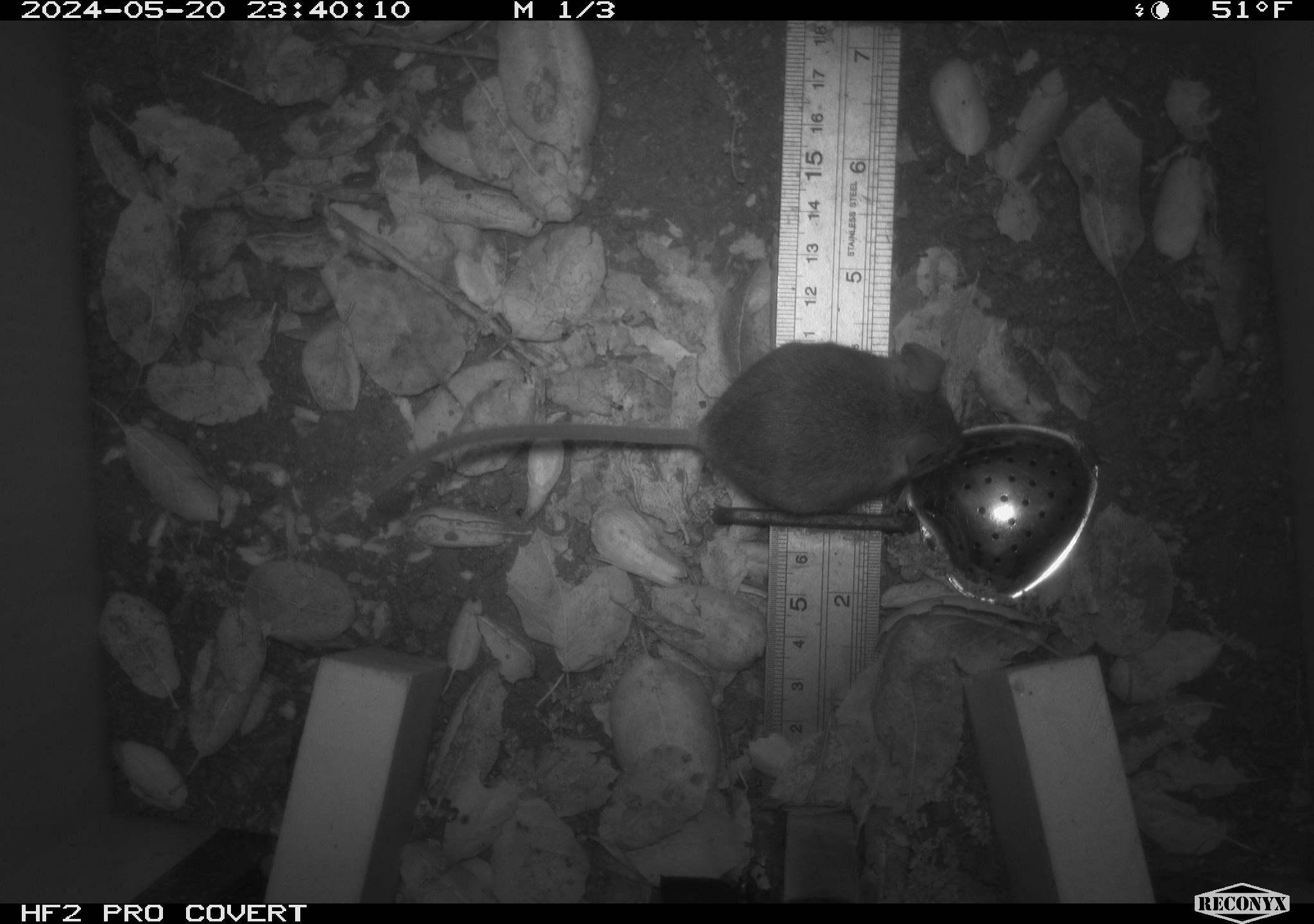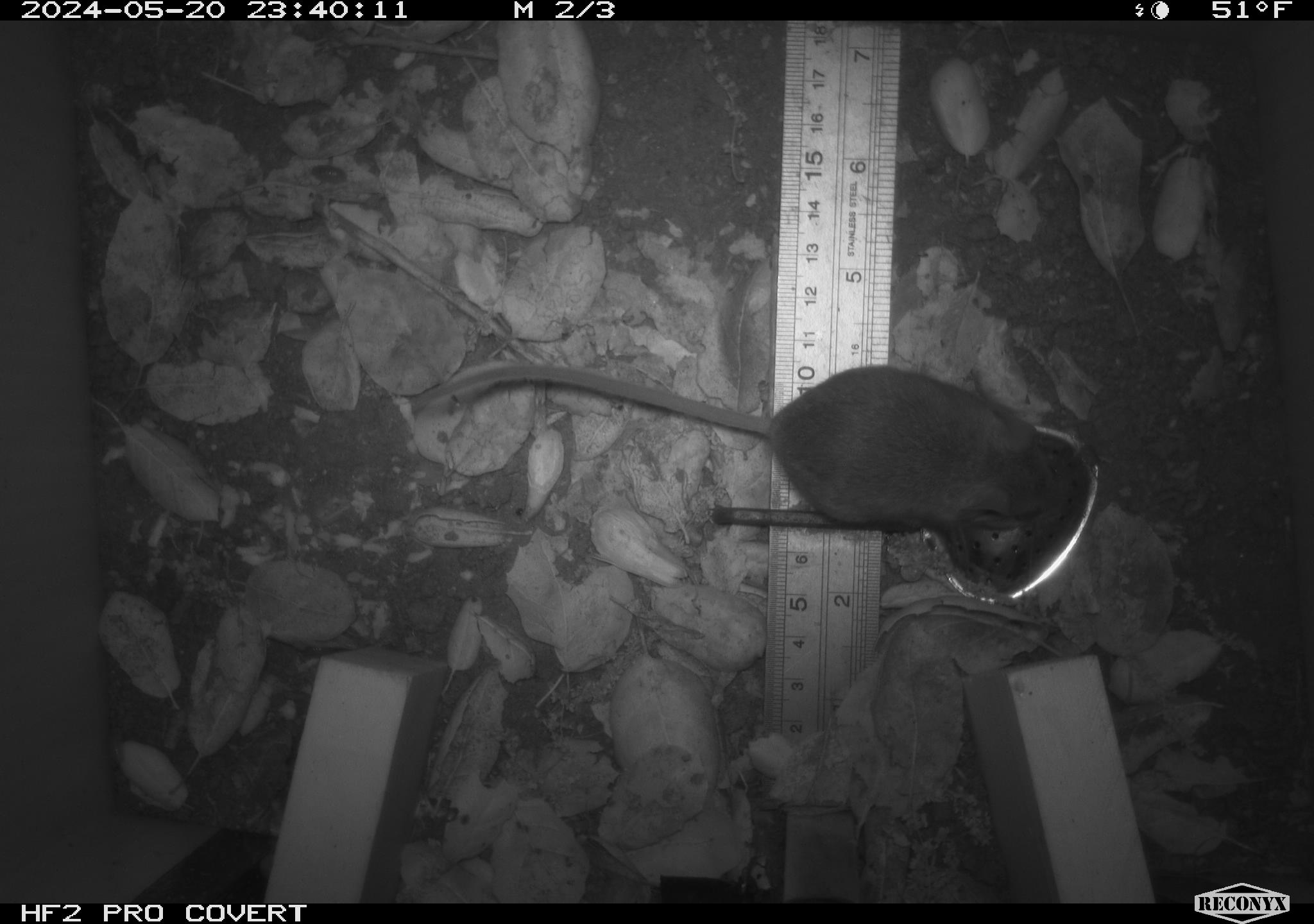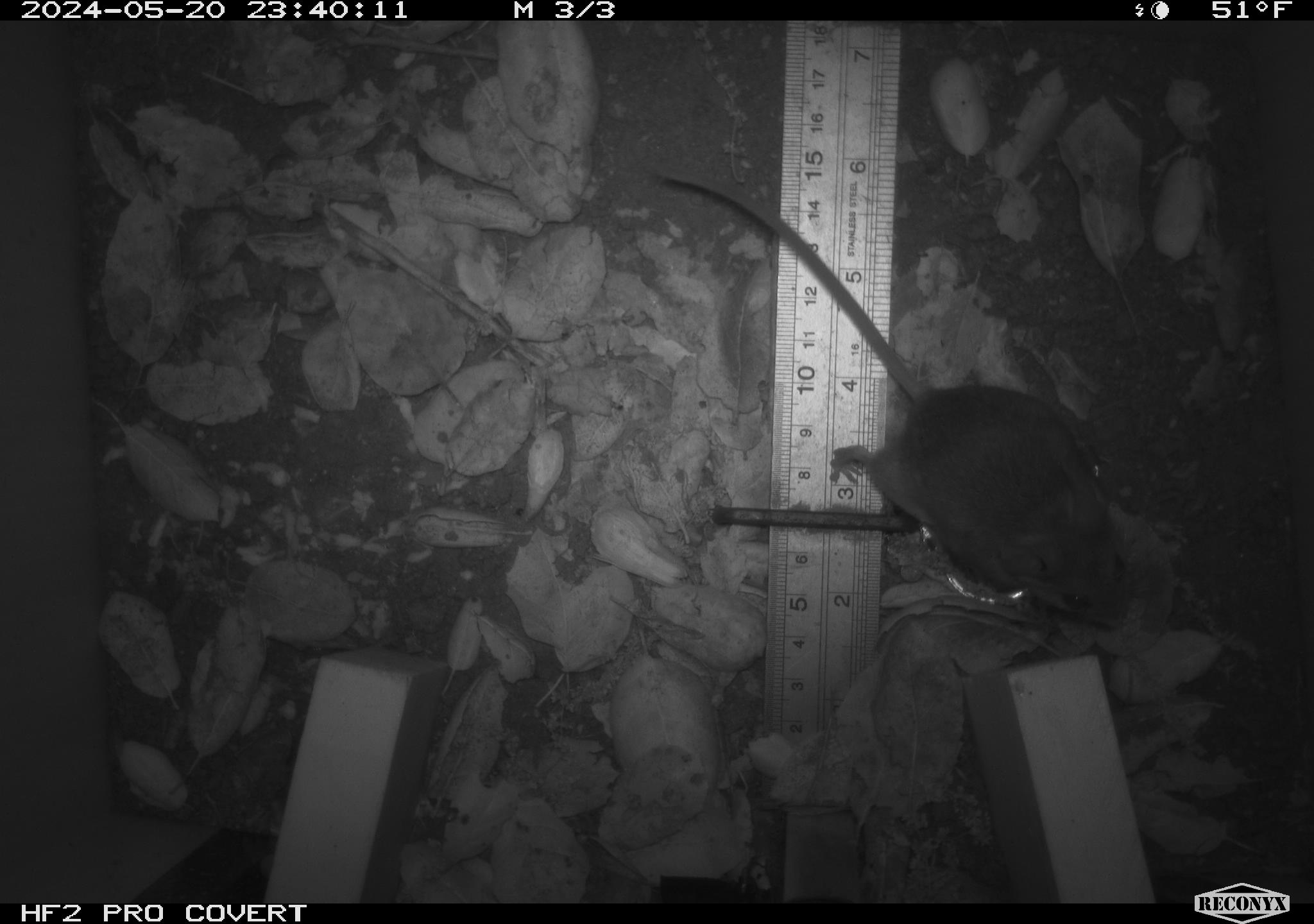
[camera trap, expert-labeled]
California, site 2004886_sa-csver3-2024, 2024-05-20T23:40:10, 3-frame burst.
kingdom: Animalia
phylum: Chordata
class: Mammalia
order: Rodentia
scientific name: Rodentia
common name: rodent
Rodent (Rodentia).